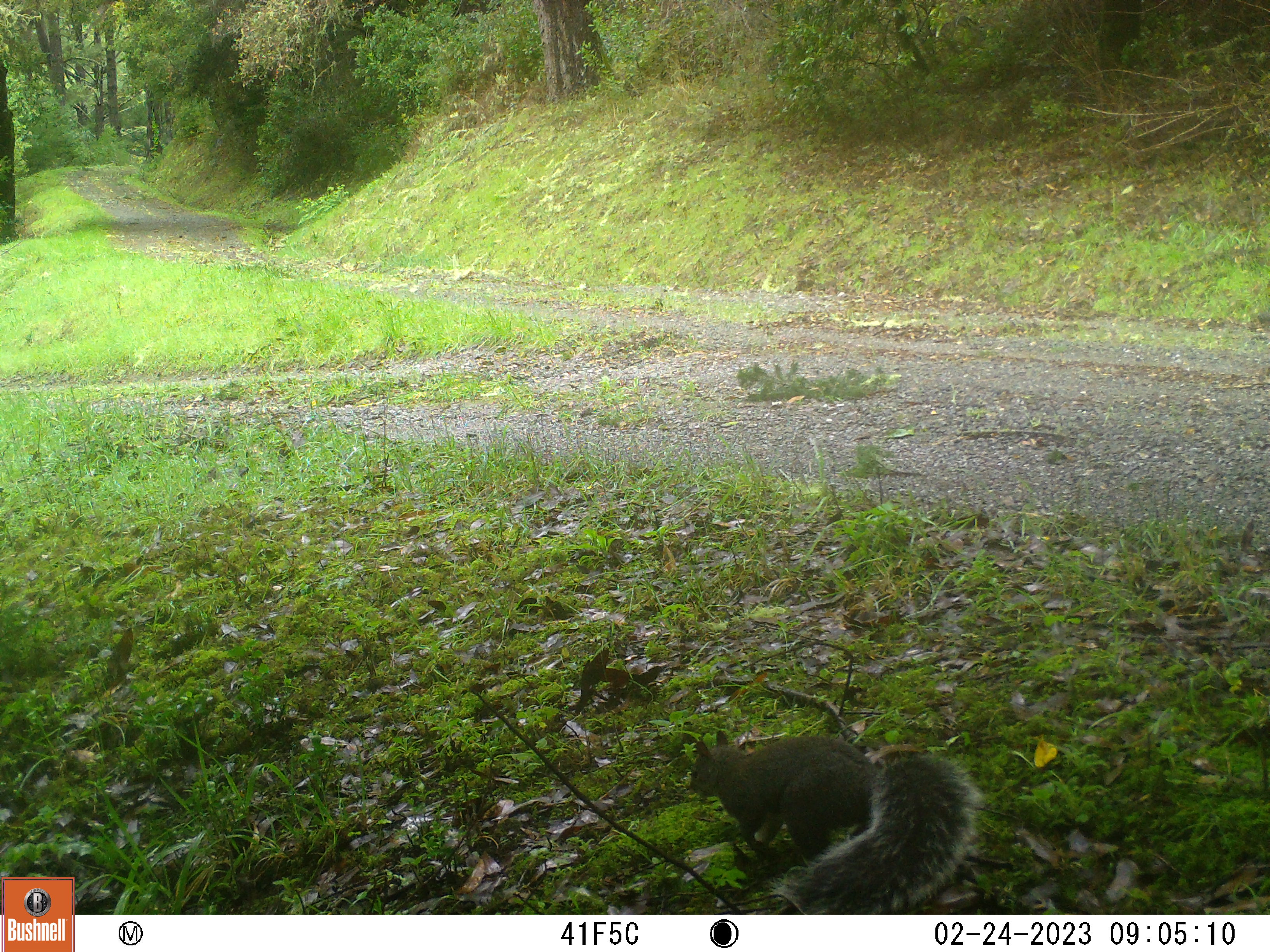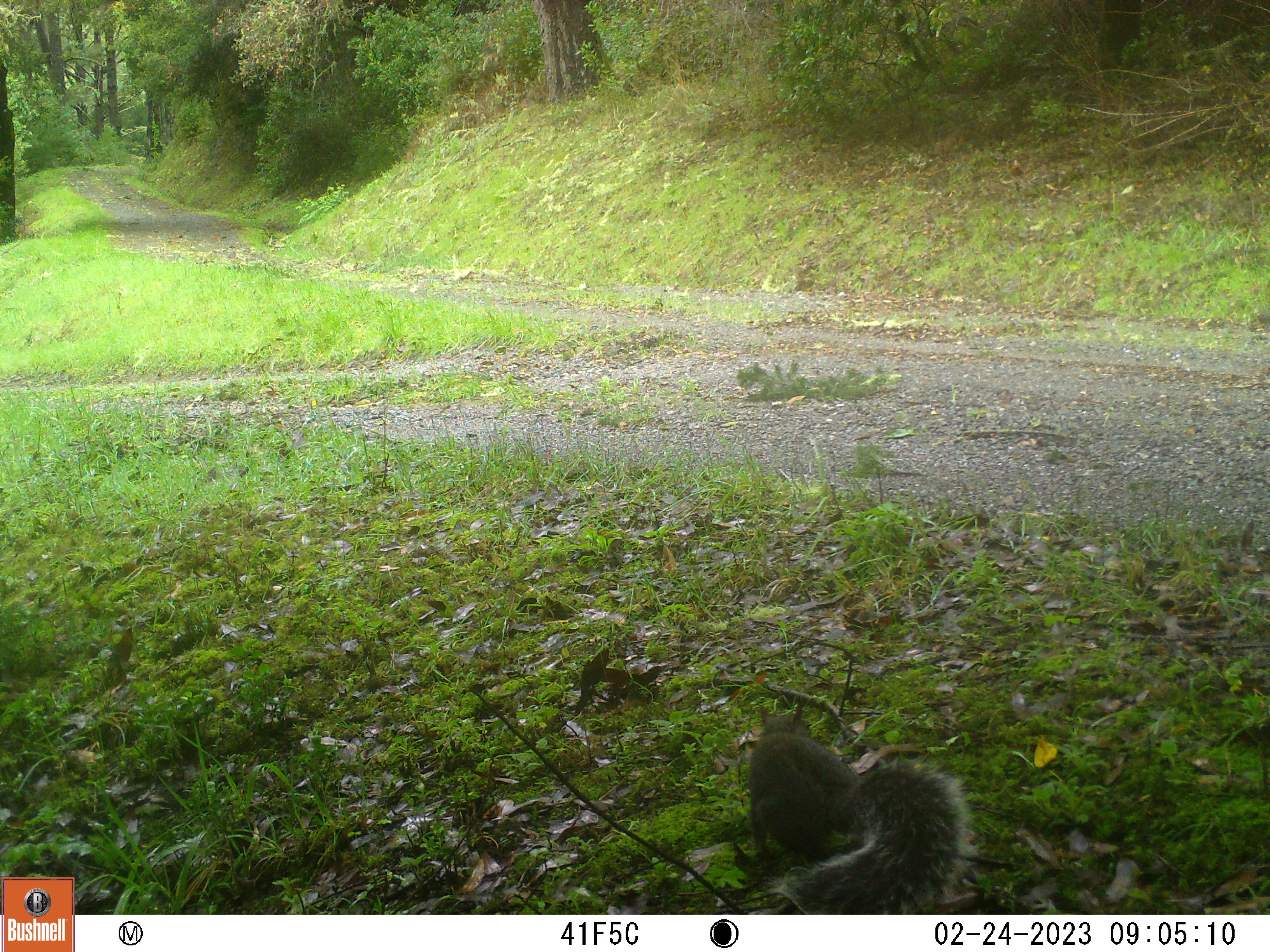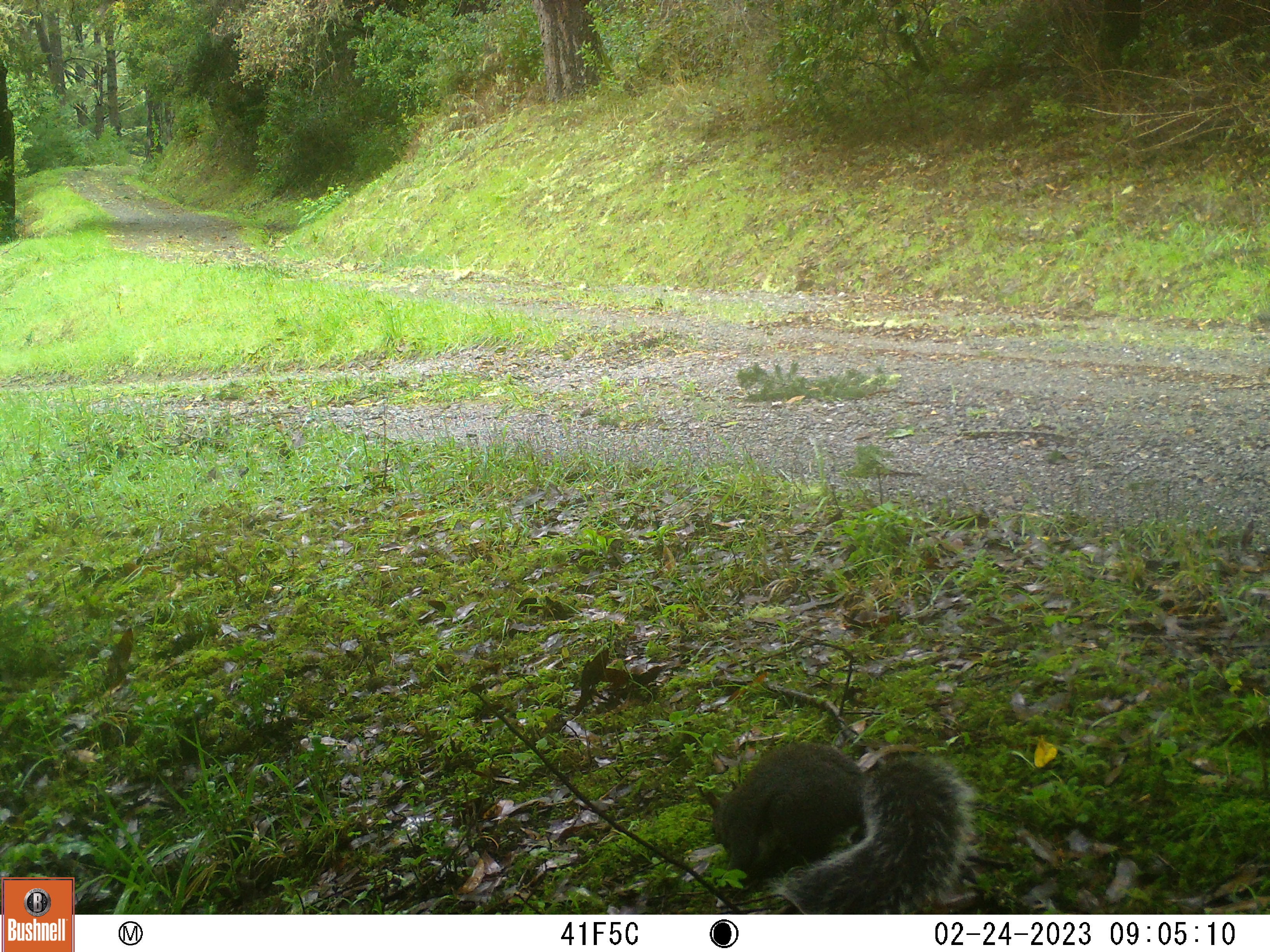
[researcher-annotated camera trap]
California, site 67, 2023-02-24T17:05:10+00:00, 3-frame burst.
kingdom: Animalia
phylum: Chordata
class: Mammalia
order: Rodentia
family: Sciuridae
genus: Sciurus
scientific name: Sciurus griseus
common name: western gray squirrel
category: western grey squirrel